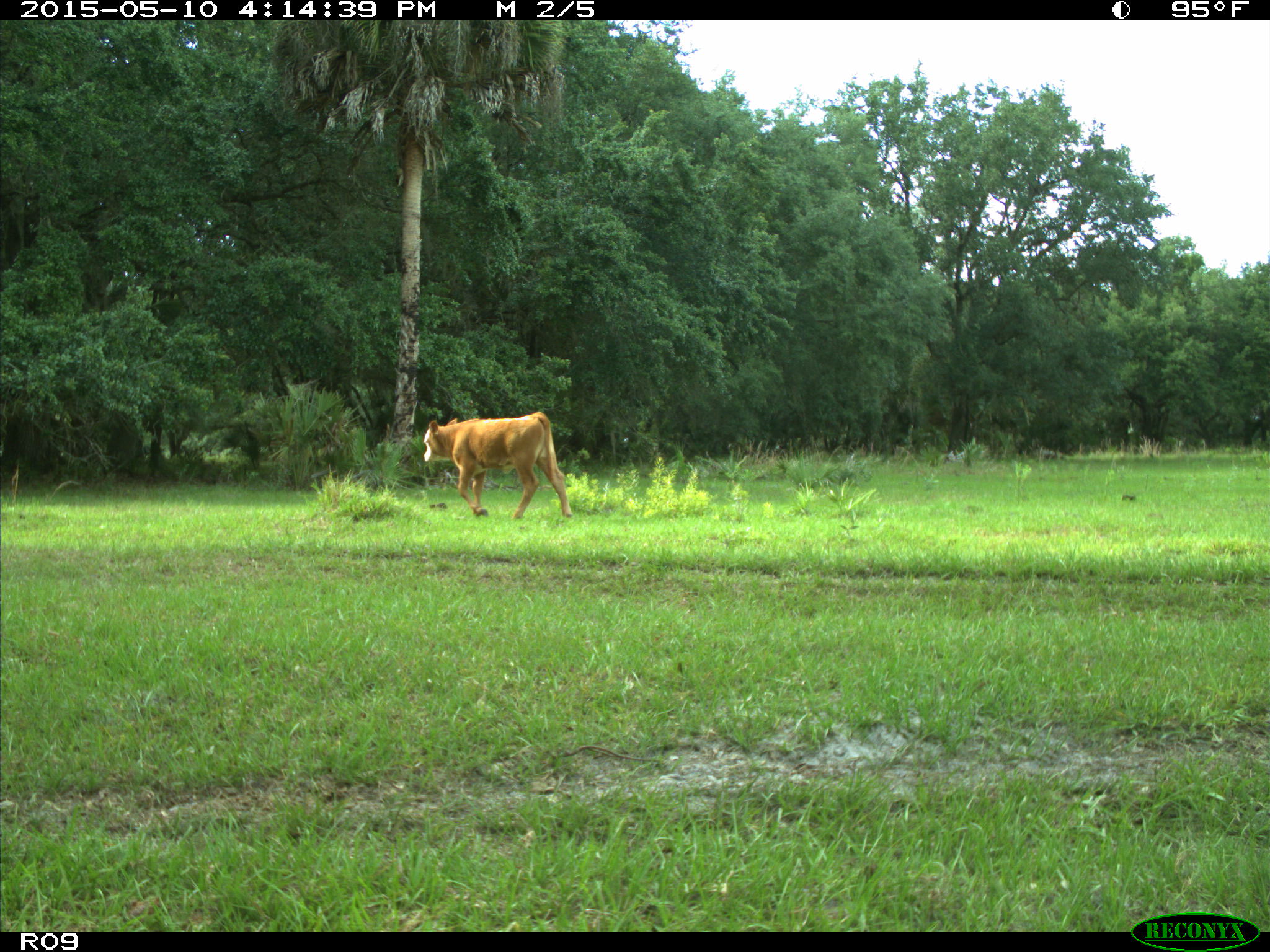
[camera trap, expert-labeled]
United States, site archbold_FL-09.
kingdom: Animalia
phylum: Chordata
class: Mammalia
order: Artiodactyla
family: Bovidae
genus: Bos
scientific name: Bos taurus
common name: domestic cow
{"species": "Bos taurus (domestic cow)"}